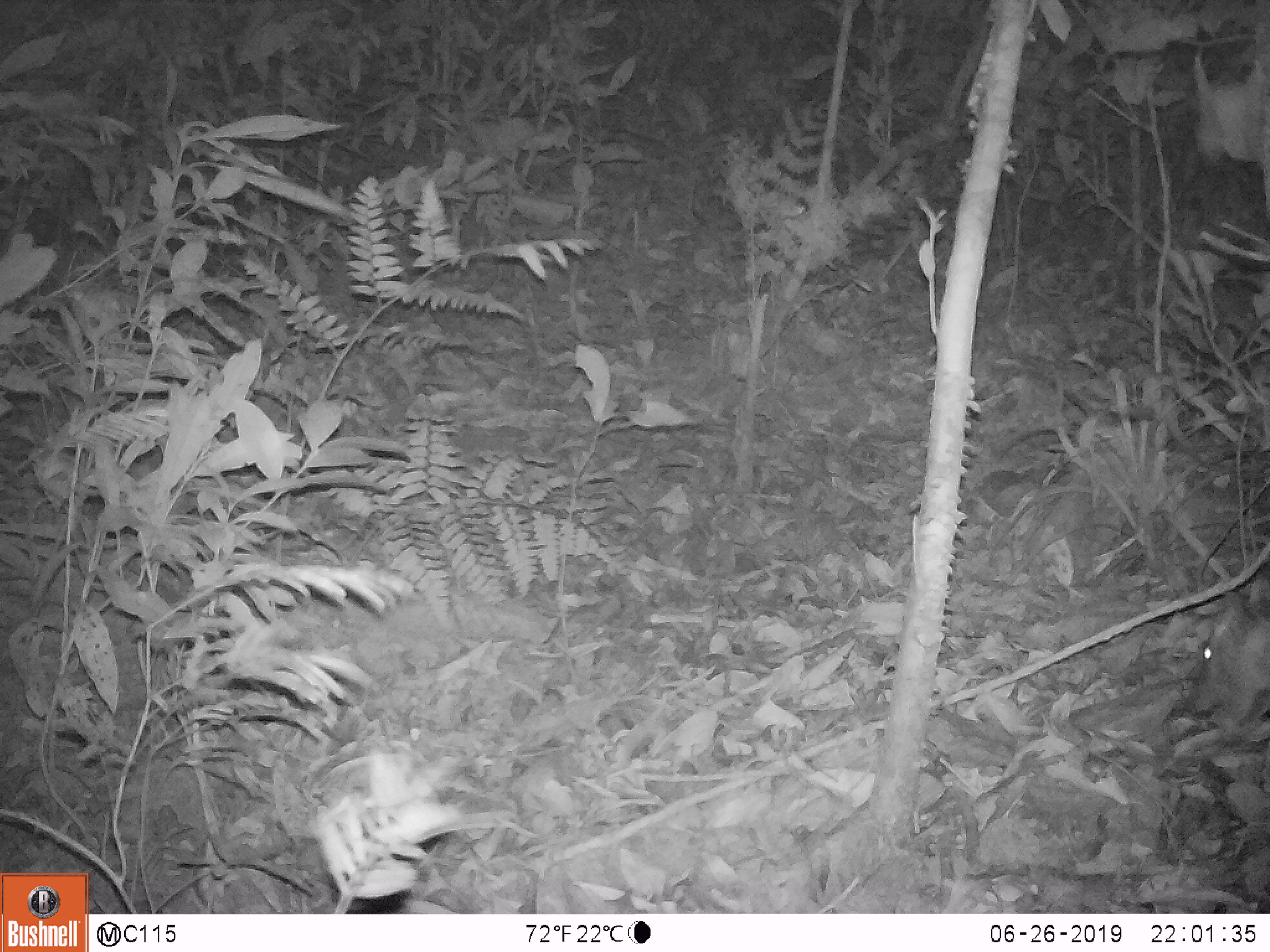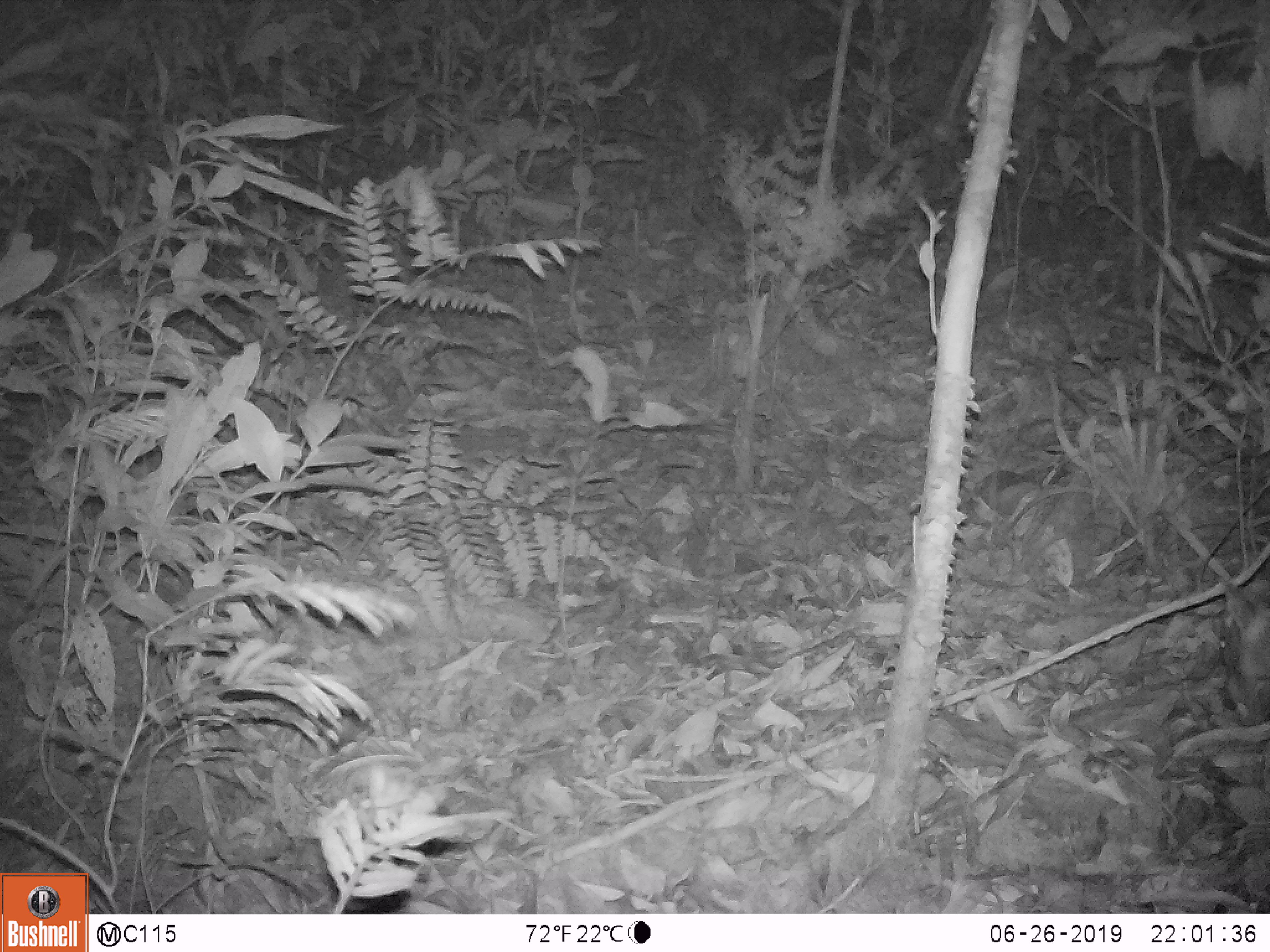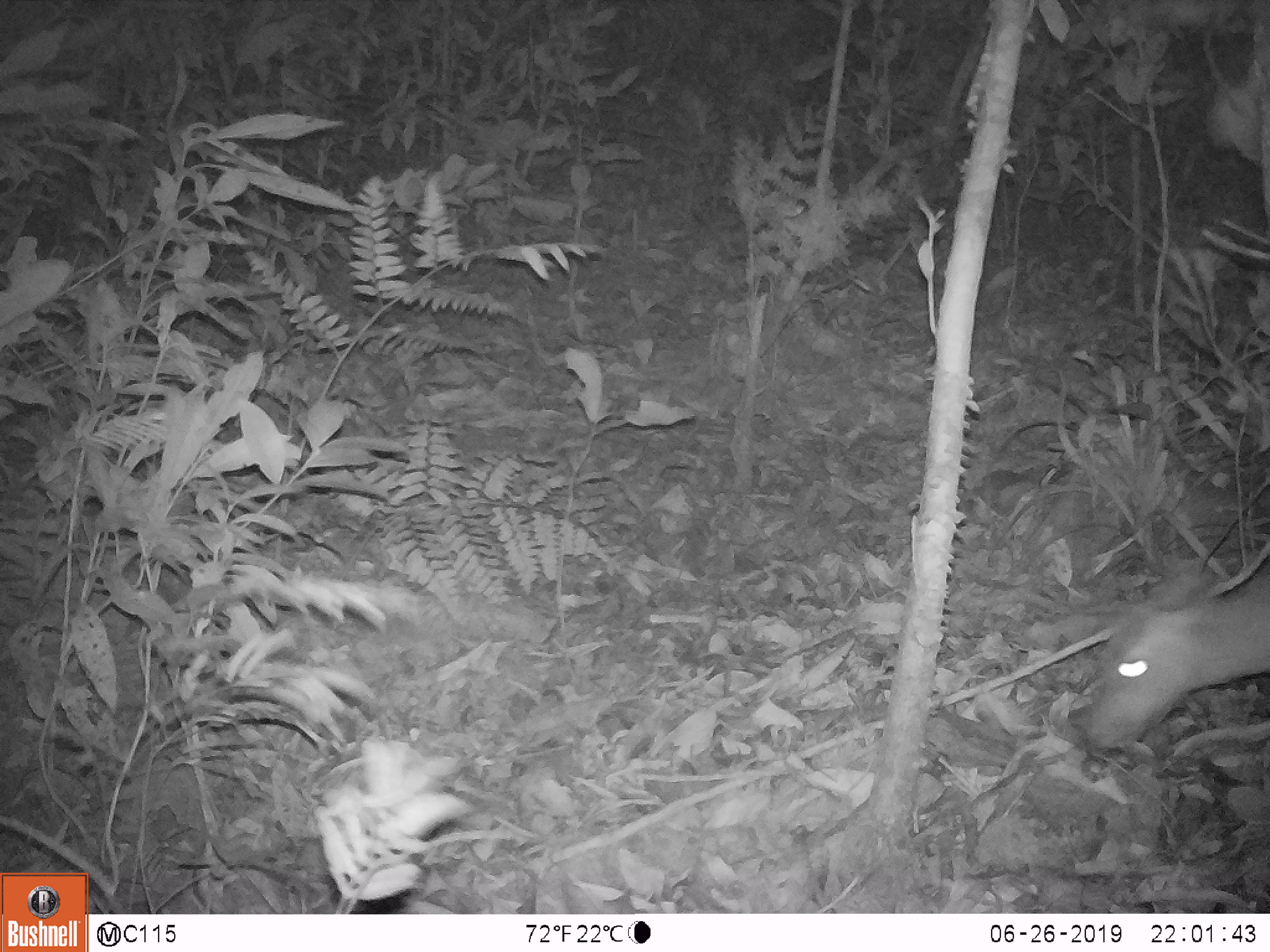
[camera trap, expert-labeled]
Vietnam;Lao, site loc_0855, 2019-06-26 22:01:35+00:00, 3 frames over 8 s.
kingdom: Animalia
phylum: Chordata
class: Mammalia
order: Artiodactyla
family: Cervidae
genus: Muntiacus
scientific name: Muntiacus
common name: muntjacs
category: unidentified muntjac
Unidentified muntjac (muntjacs) (Muntiacus). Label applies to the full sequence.